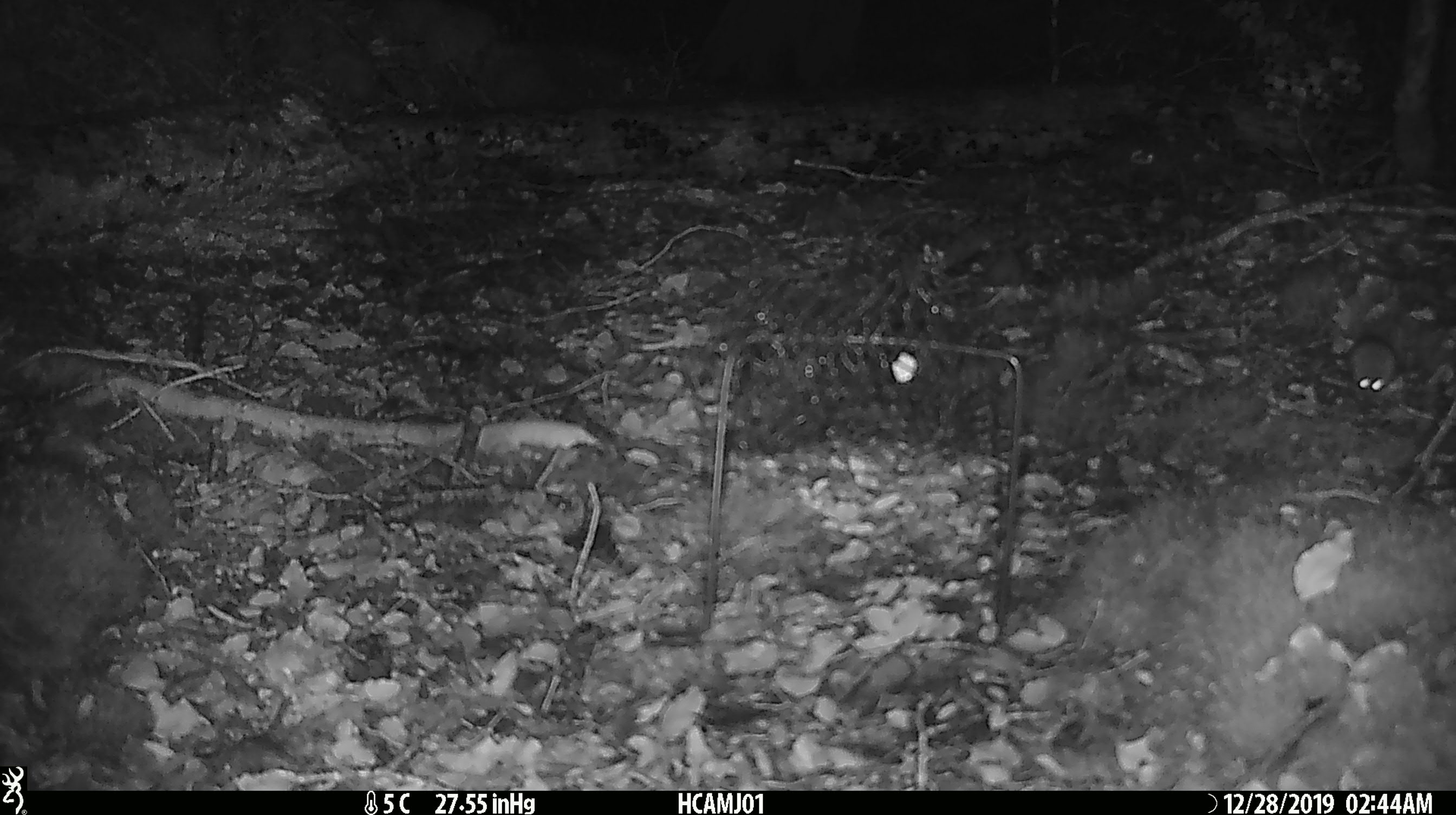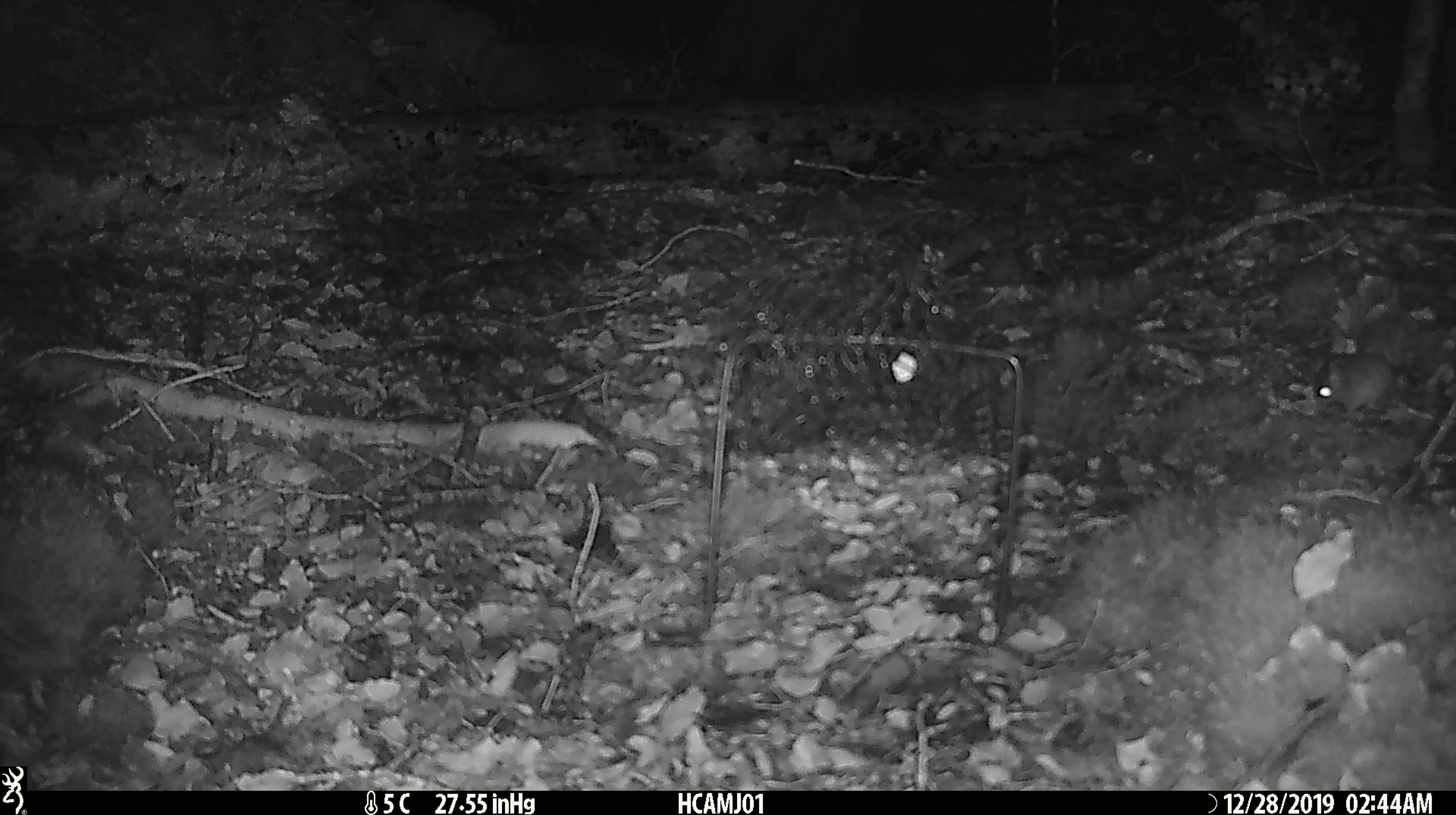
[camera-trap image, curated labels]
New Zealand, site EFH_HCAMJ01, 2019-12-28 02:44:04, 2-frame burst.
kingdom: Animalia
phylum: Chordata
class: Mammalia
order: Rodentia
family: Muridae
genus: Mus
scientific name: Mus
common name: mouse